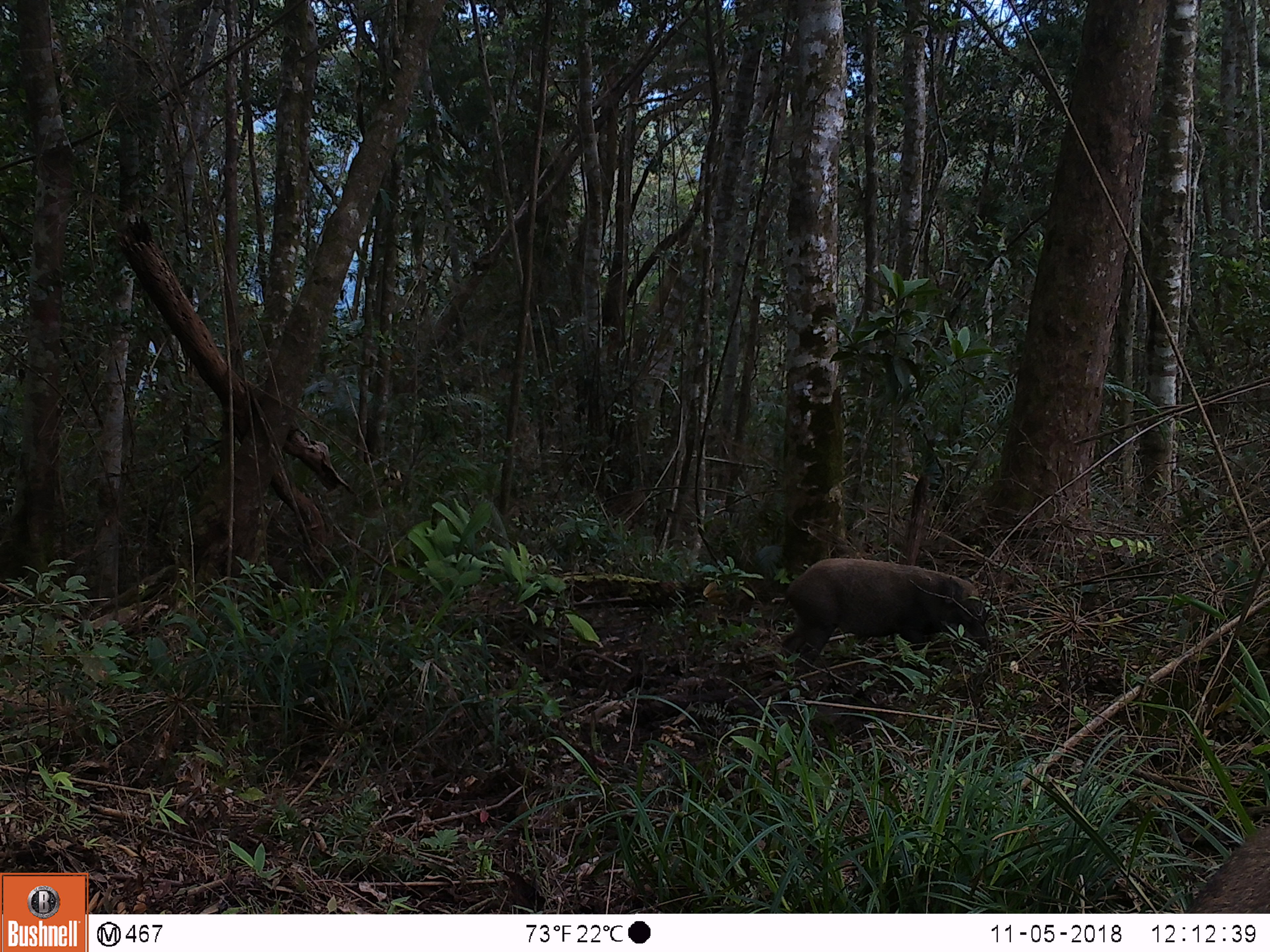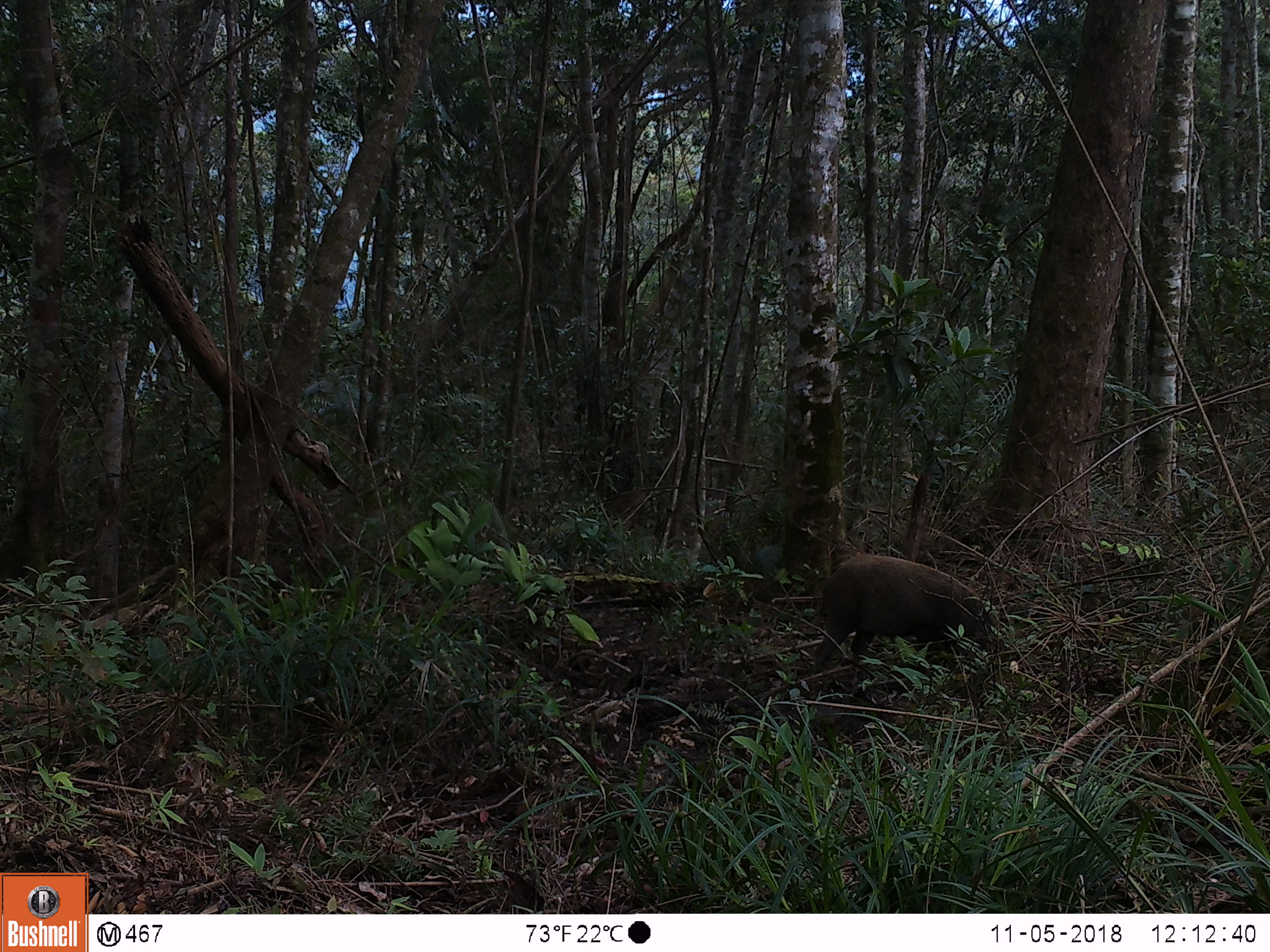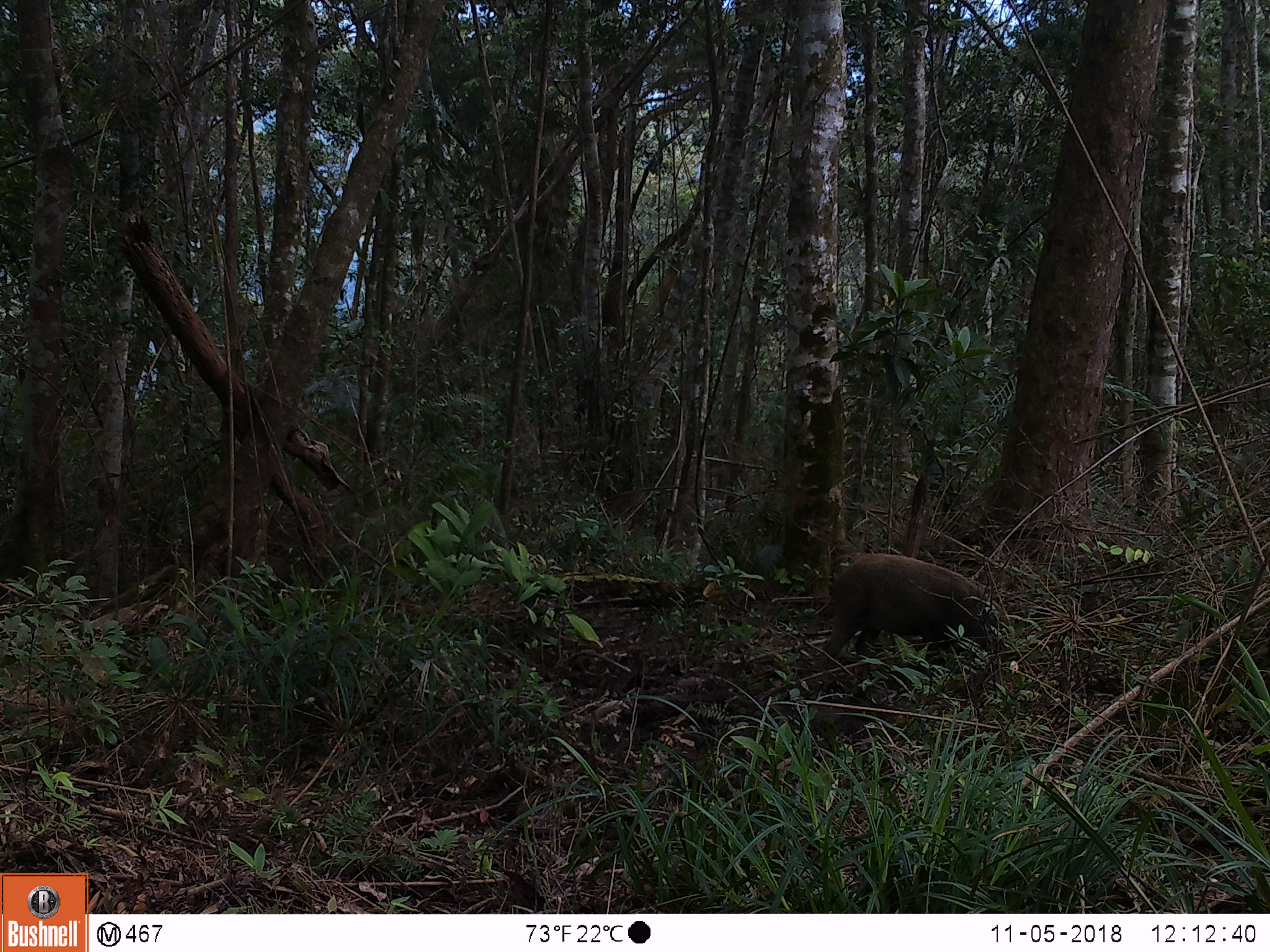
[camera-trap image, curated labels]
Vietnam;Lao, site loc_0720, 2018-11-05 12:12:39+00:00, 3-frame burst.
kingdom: Animalia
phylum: Chordata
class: Mammalia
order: Artiodactyla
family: Suidae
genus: Sus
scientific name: Sus scrofa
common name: eurasian wild pig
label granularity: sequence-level